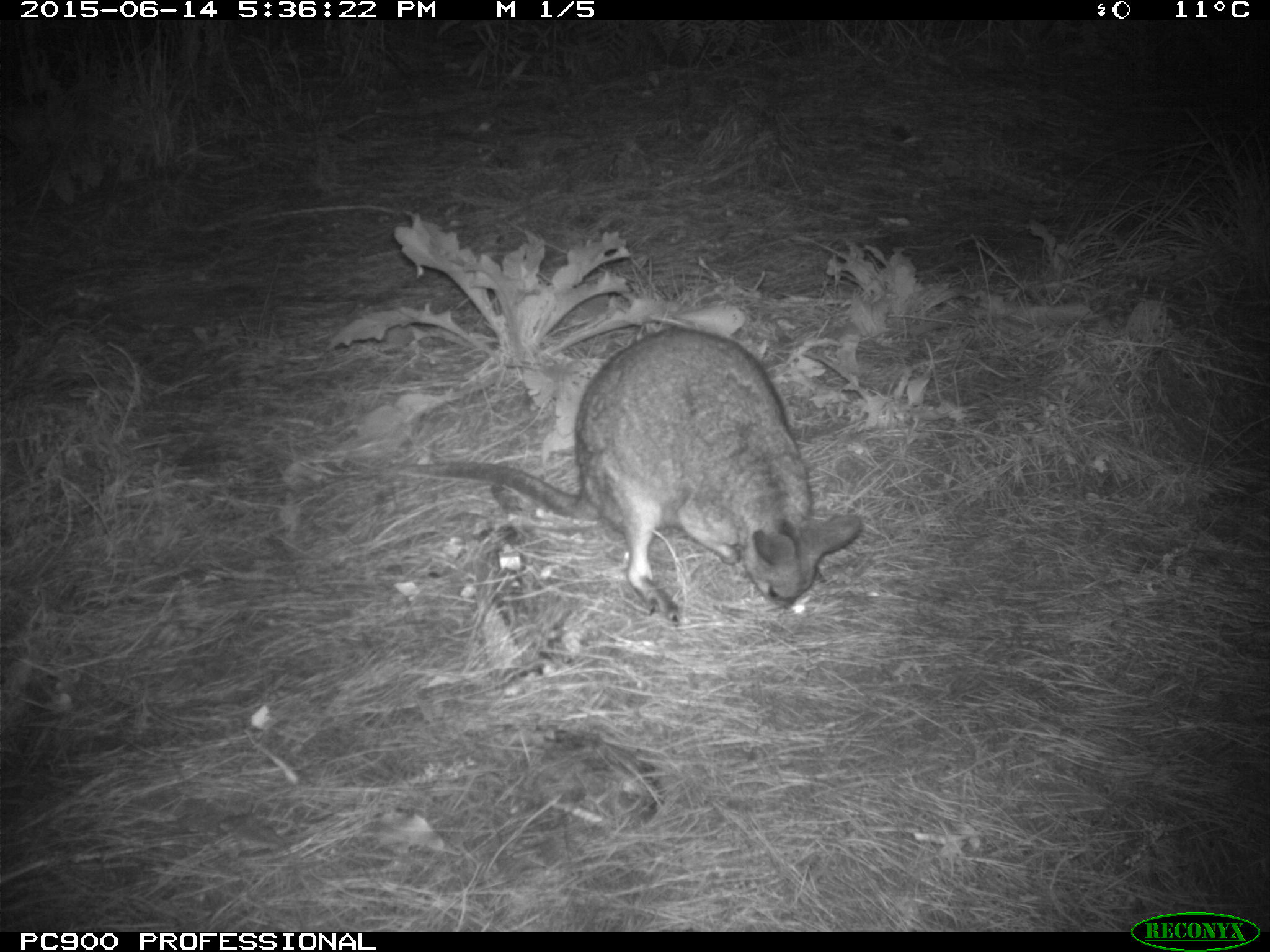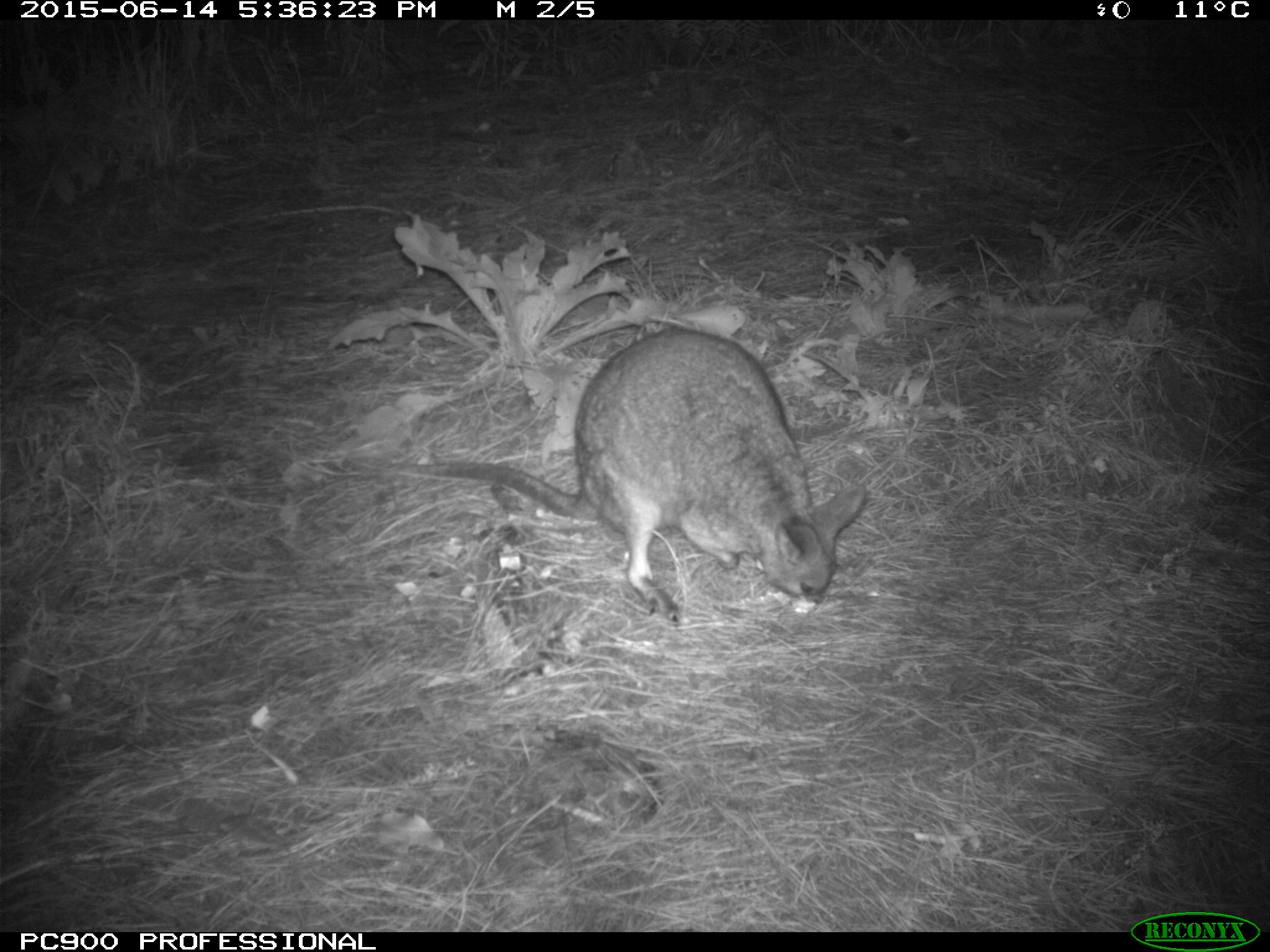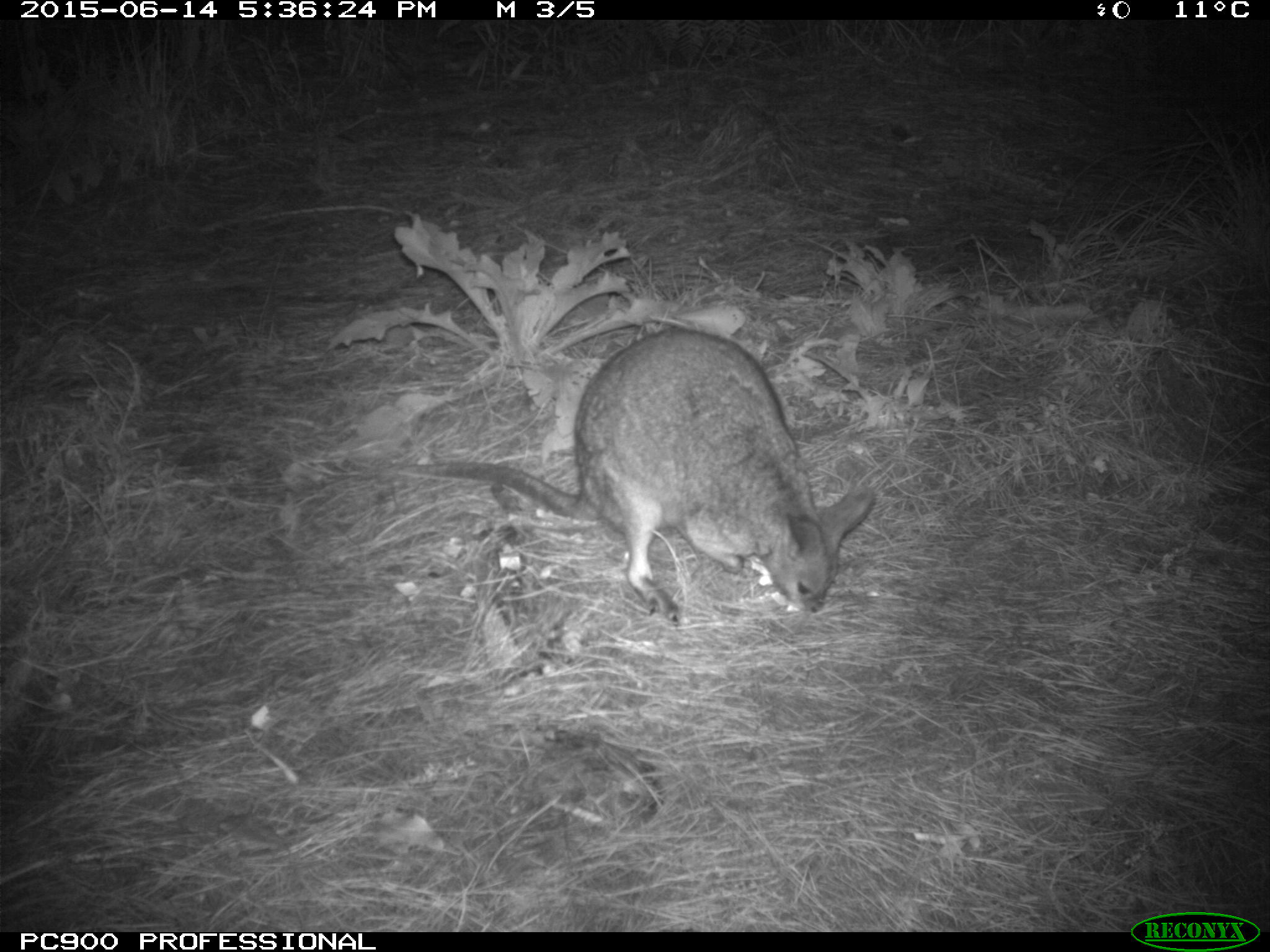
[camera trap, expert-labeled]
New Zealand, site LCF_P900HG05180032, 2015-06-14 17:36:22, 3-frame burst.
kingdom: Animalia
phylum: Chordata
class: Mammalia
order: Diprotodontia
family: Macropodidae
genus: Notamacropus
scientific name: Notamacropus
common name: wallaby